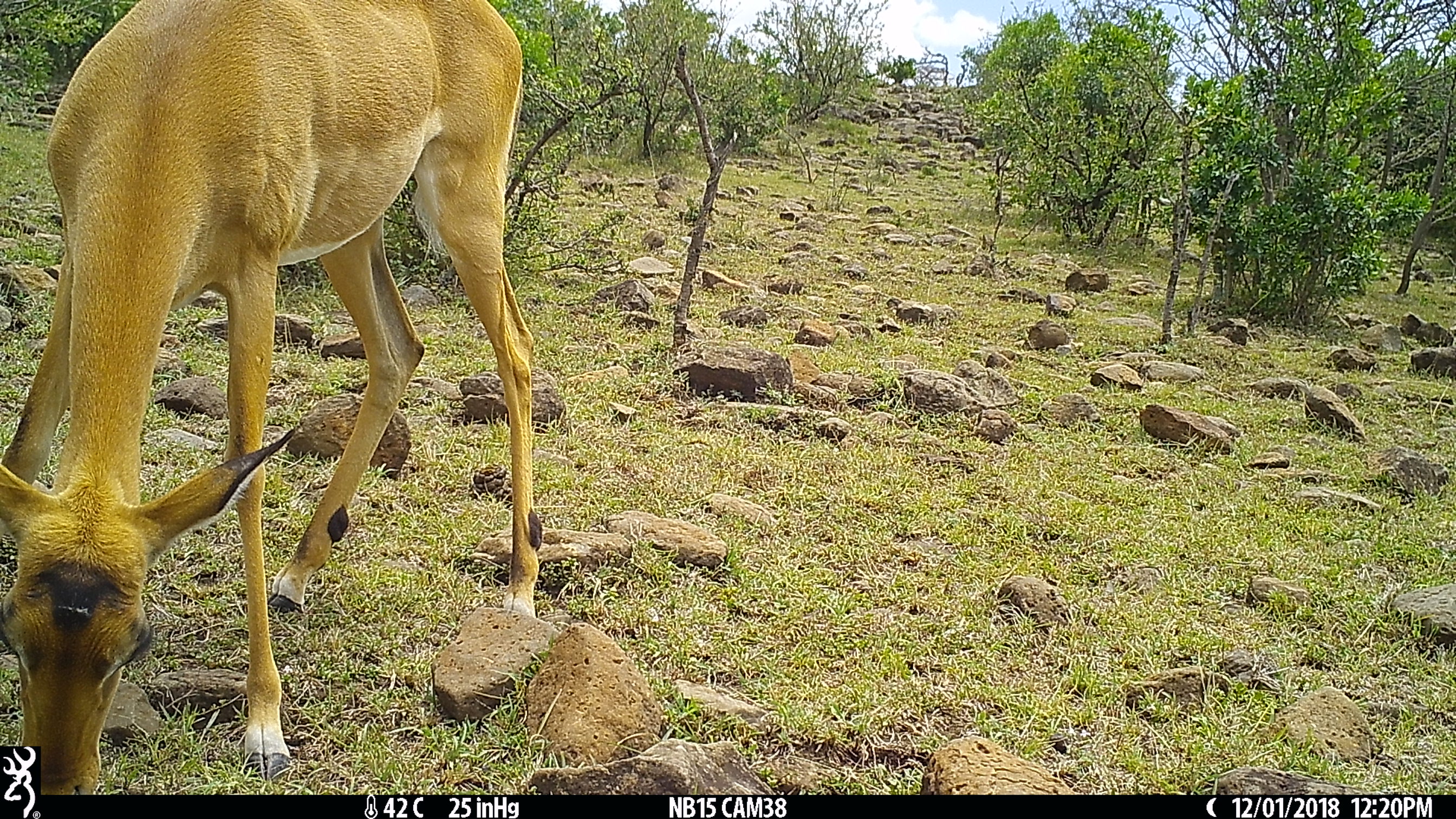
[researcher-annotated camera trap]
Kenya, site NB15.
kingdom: Animalia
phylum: Chordata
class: Mammalia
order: Artiodactyla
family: Bovidae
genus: Aepyceros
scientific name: Aepyceros melampus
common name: impala